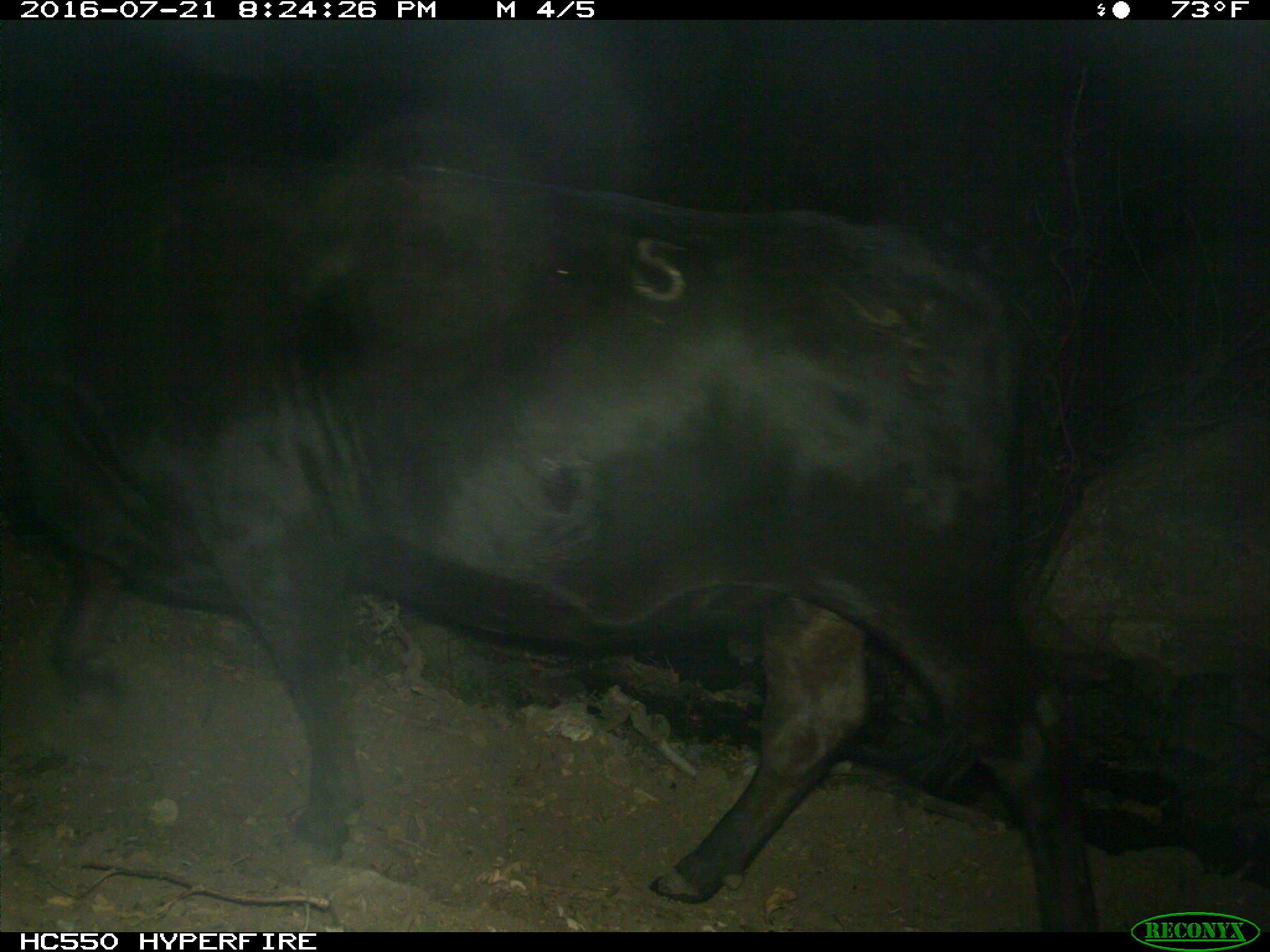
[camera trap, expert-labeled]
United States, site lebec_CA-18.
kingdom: Animalia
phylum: Chordata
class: Mammalia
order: Artiodactyla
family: Bovidae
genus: Bos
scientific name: Bos taurus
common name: domestic cow